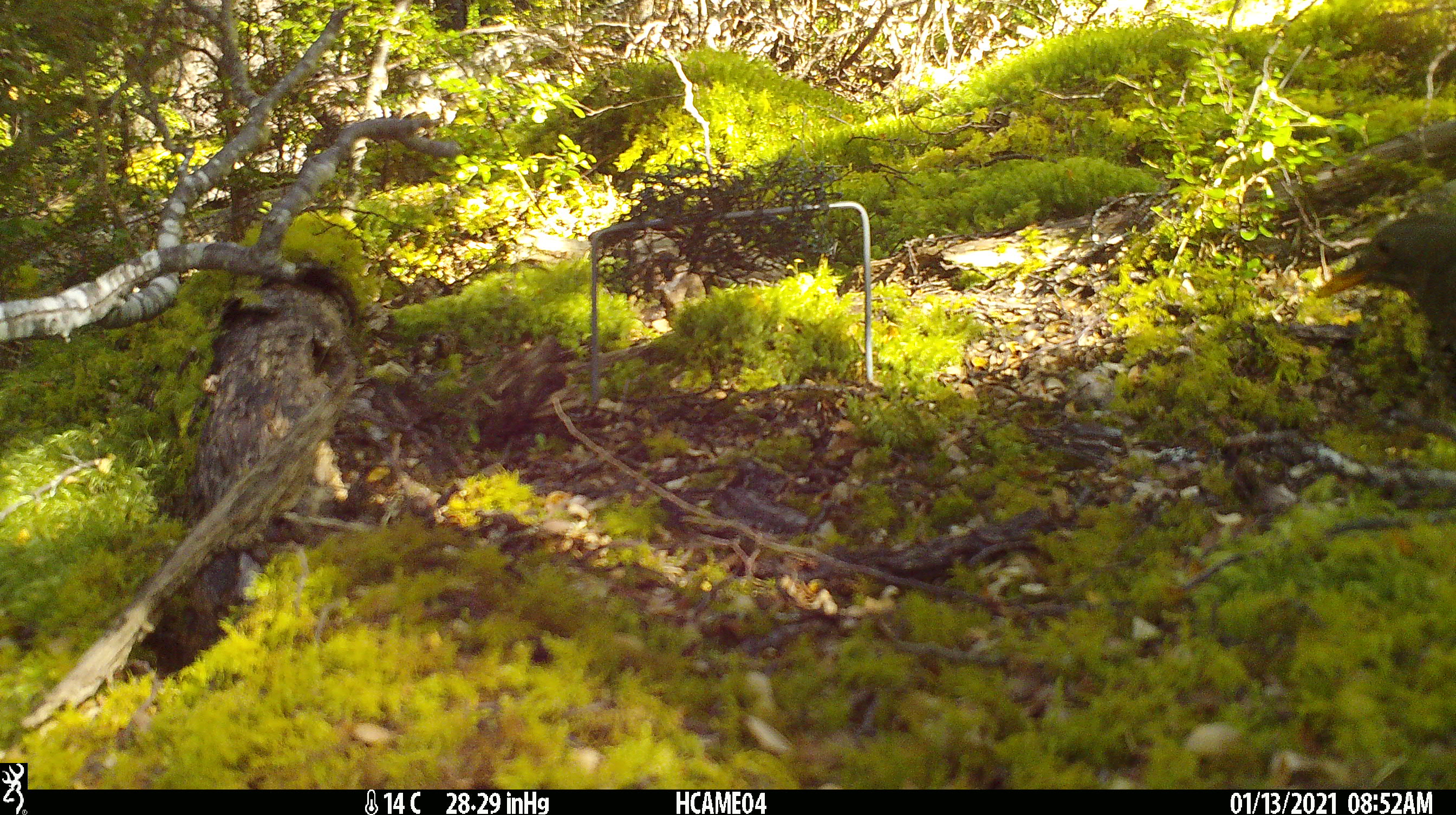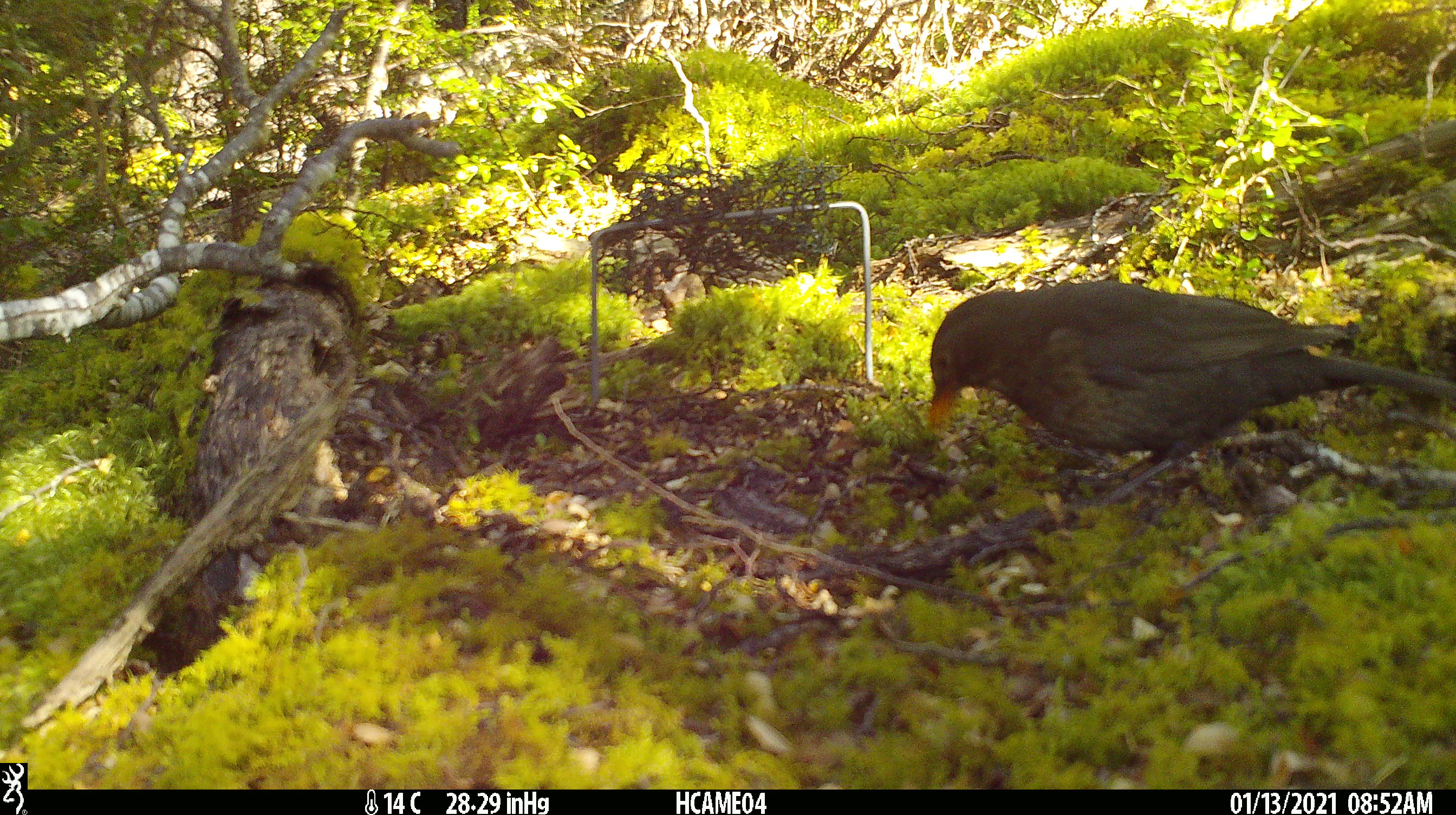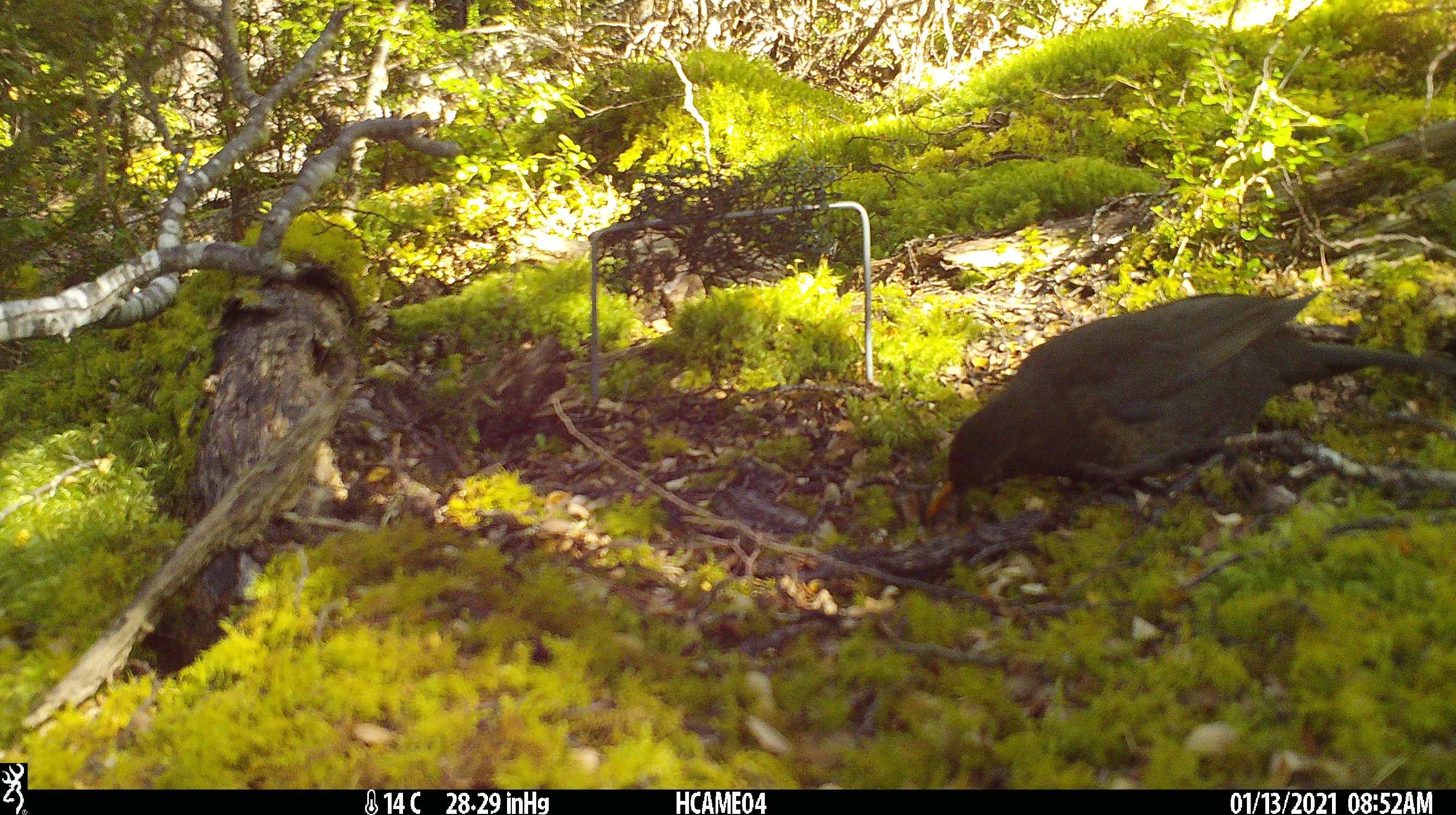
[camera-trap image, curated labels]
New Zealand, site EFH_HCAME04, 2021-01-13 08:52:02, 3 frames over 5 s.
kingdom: Animalia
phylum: Chordata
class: Aves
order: Passeriformes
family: Turdidae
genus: Turdus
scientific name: Turdus merula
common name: eurasian blackbird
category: blackbird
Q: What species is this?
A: Blackbird (eurasian blackbird) (Turdus merula).